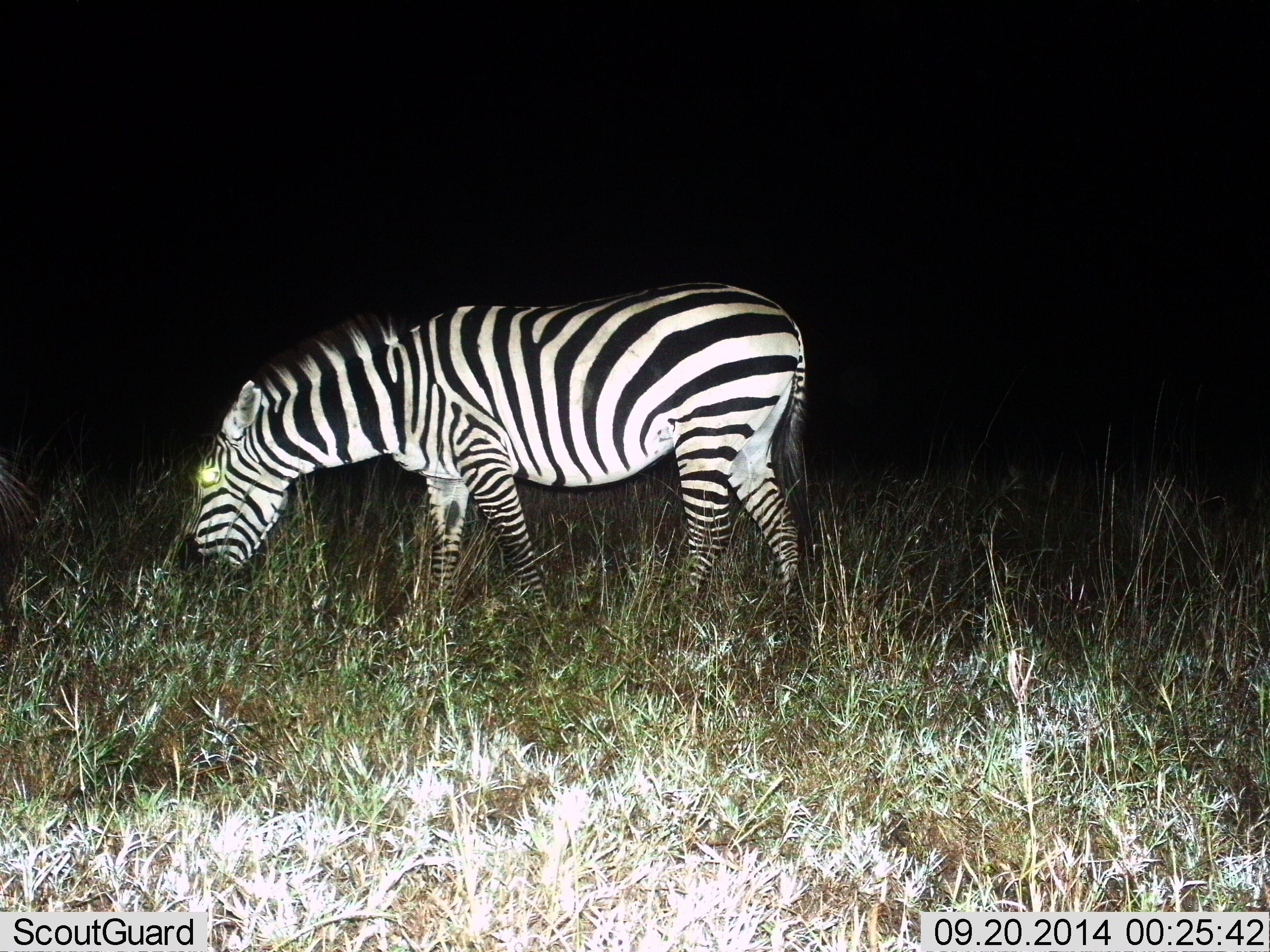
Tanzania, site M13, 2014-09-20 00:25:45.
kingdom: Animalia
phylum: Chordata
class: Mammalia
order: Perissodactyla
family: Equidae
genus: Equus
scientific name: Equus quagga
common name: plains zebra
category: zebra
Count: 1.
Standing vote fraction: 40%.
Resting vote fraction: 0%.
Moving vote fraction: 0%.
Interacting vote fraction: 0%.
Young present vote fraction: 0%.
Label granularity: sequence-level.